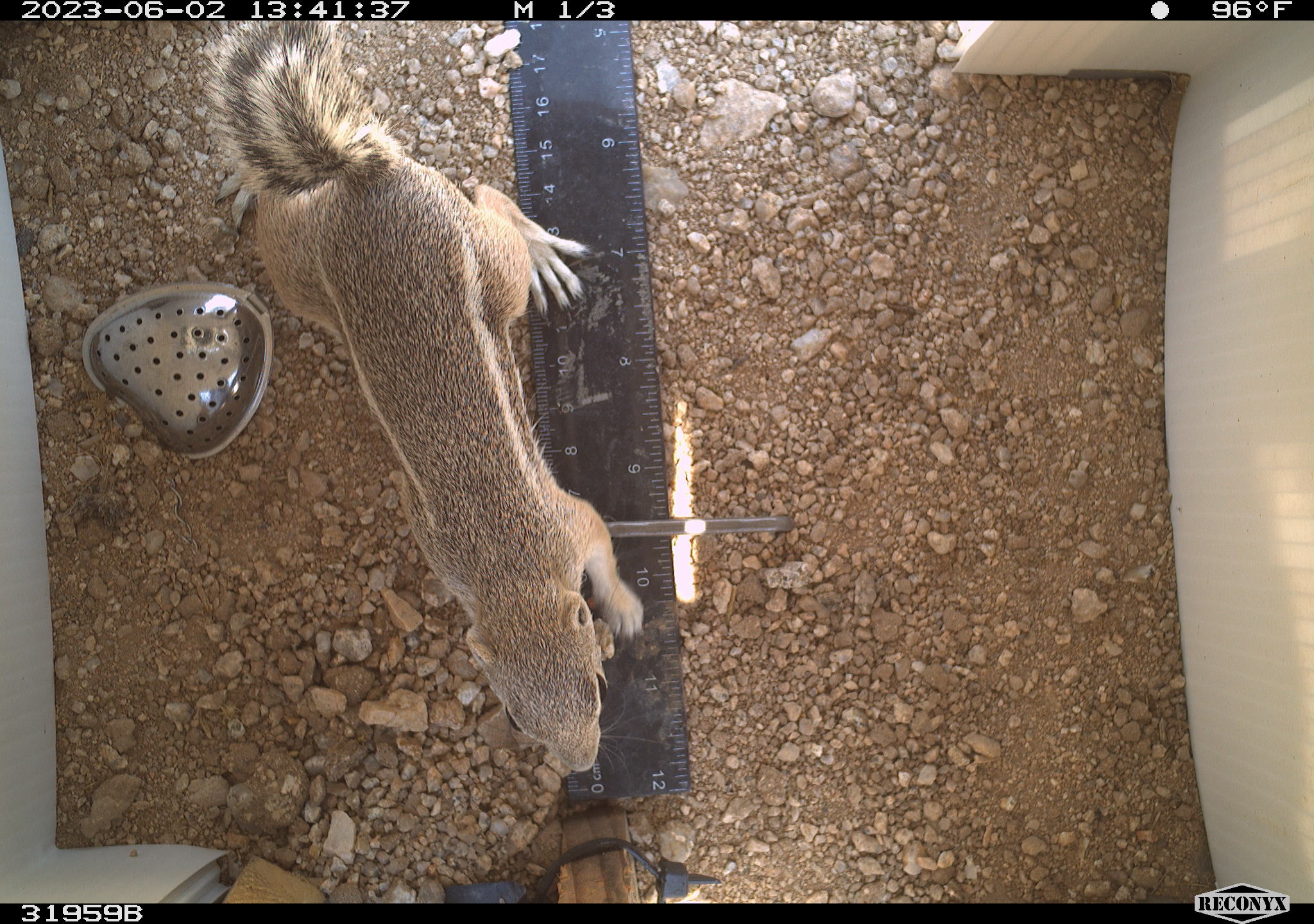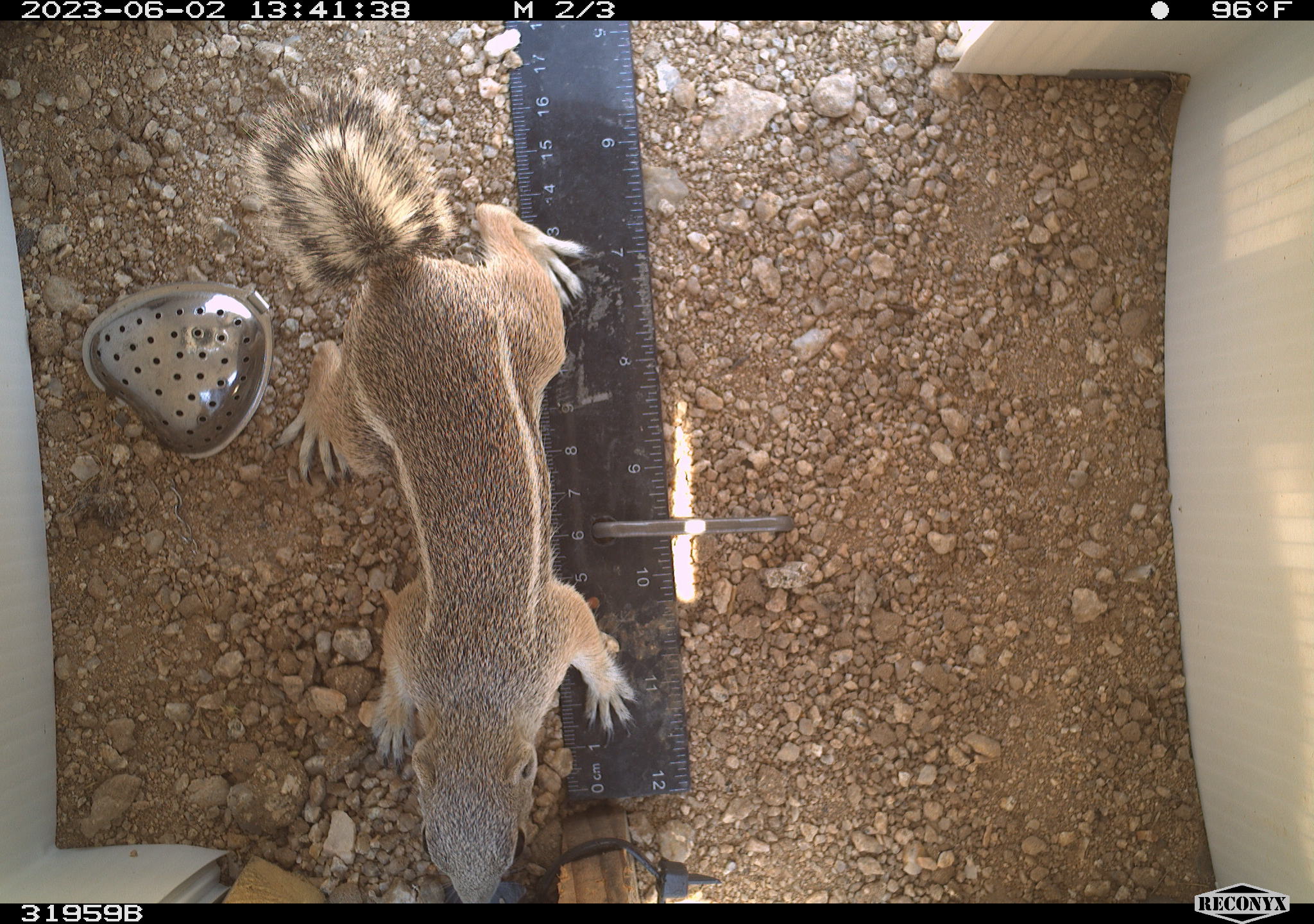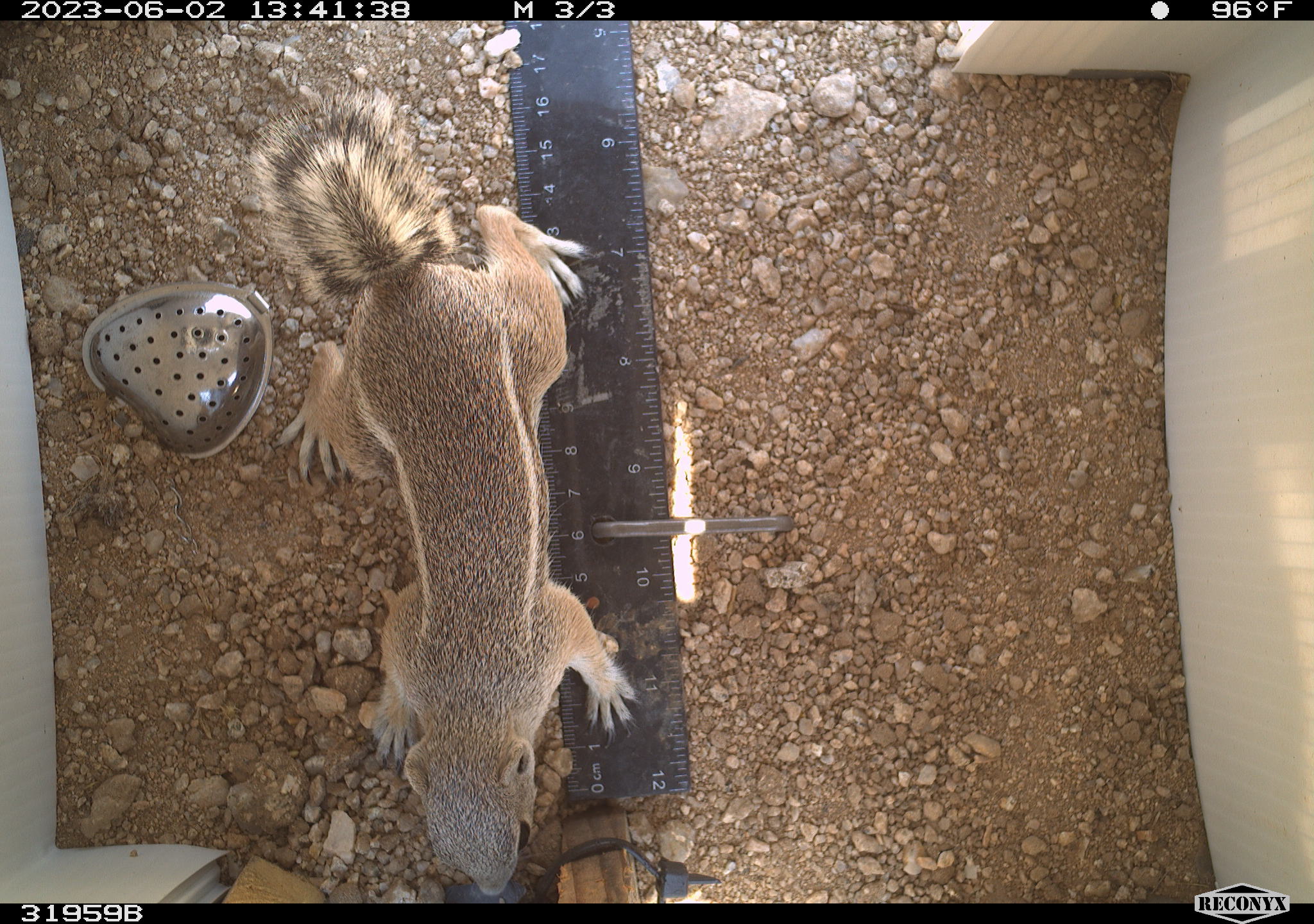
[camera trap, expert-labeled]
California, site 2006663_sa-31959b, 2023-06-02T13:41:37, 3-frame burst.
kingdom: Animalia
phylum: Chordata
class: Mammalia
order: Rodentia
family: Sciuridae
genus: Ammospermophilus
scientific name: Ammospermophilus leucurus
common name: white-tailed antelope squirrel